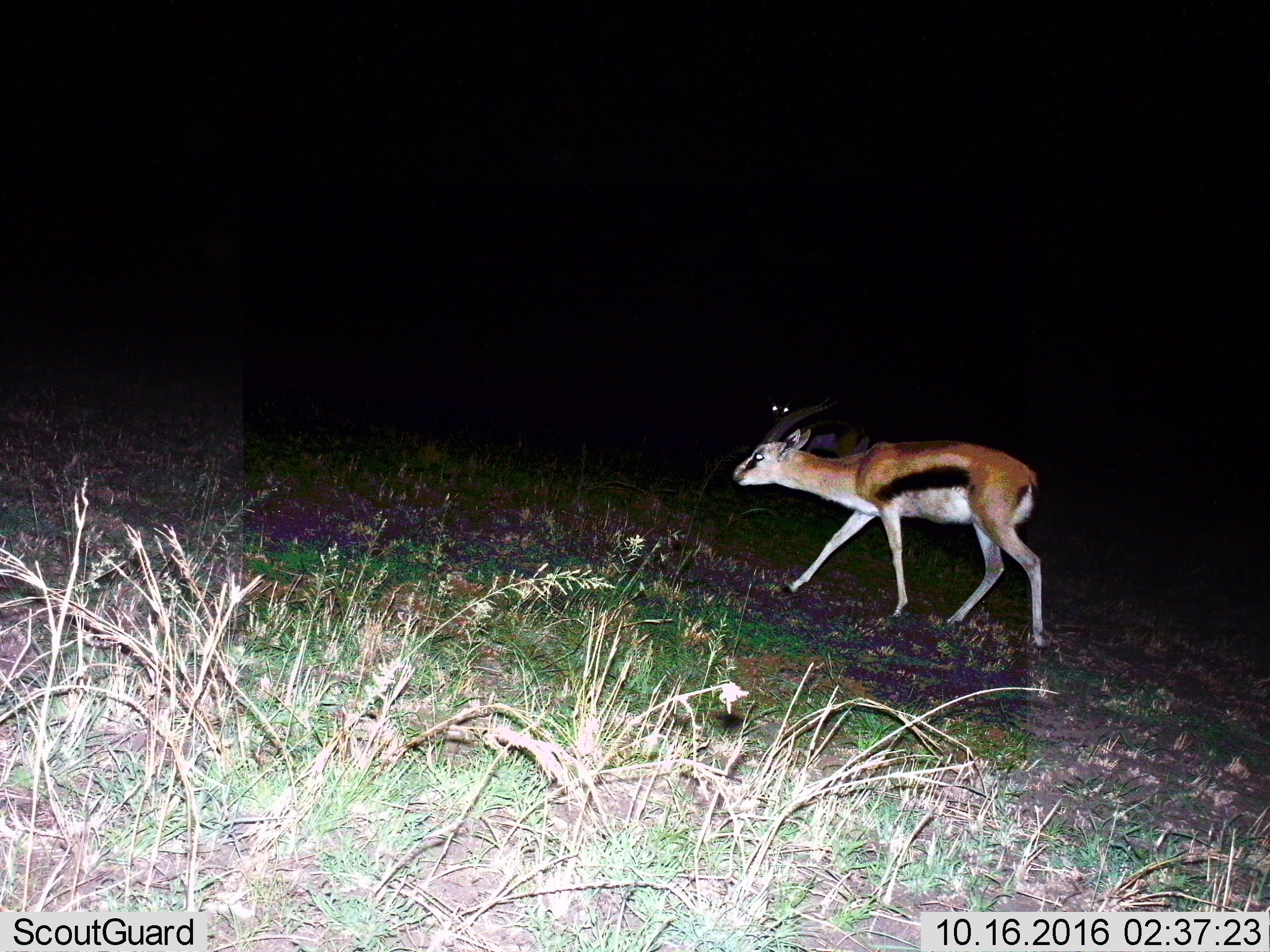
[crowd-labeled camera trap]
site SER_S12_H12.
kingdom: Animalia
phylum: Chordata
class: Mammalia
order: Artiodactyla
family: Bovidae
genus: Eudorcas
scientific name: Eudorcas thomsonii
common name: thomson's gazelle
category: gazellethomsons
Gazellethomsons (thomson's gazelle) (Eudorcas thomsonii), count 2. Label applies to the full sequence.